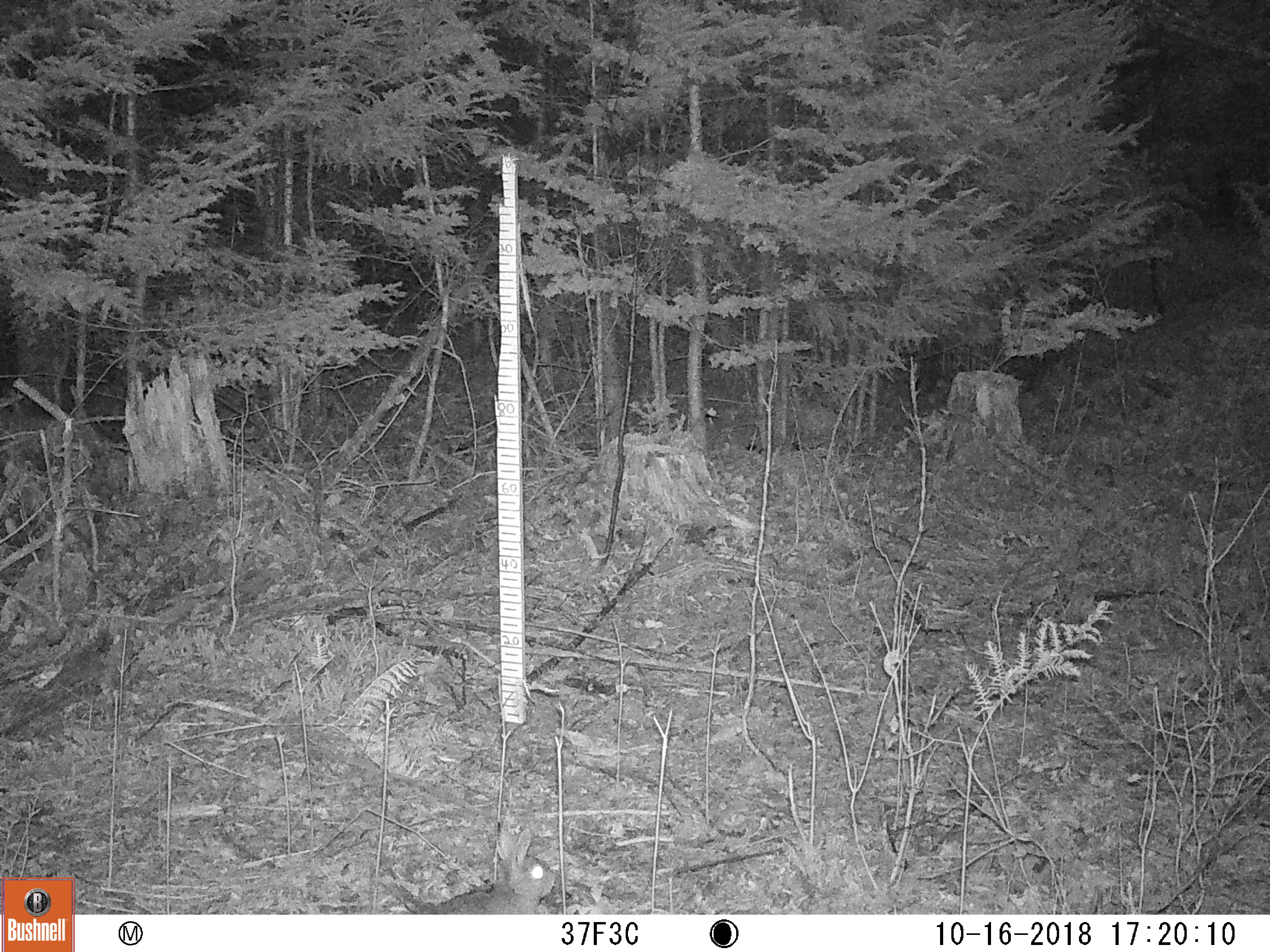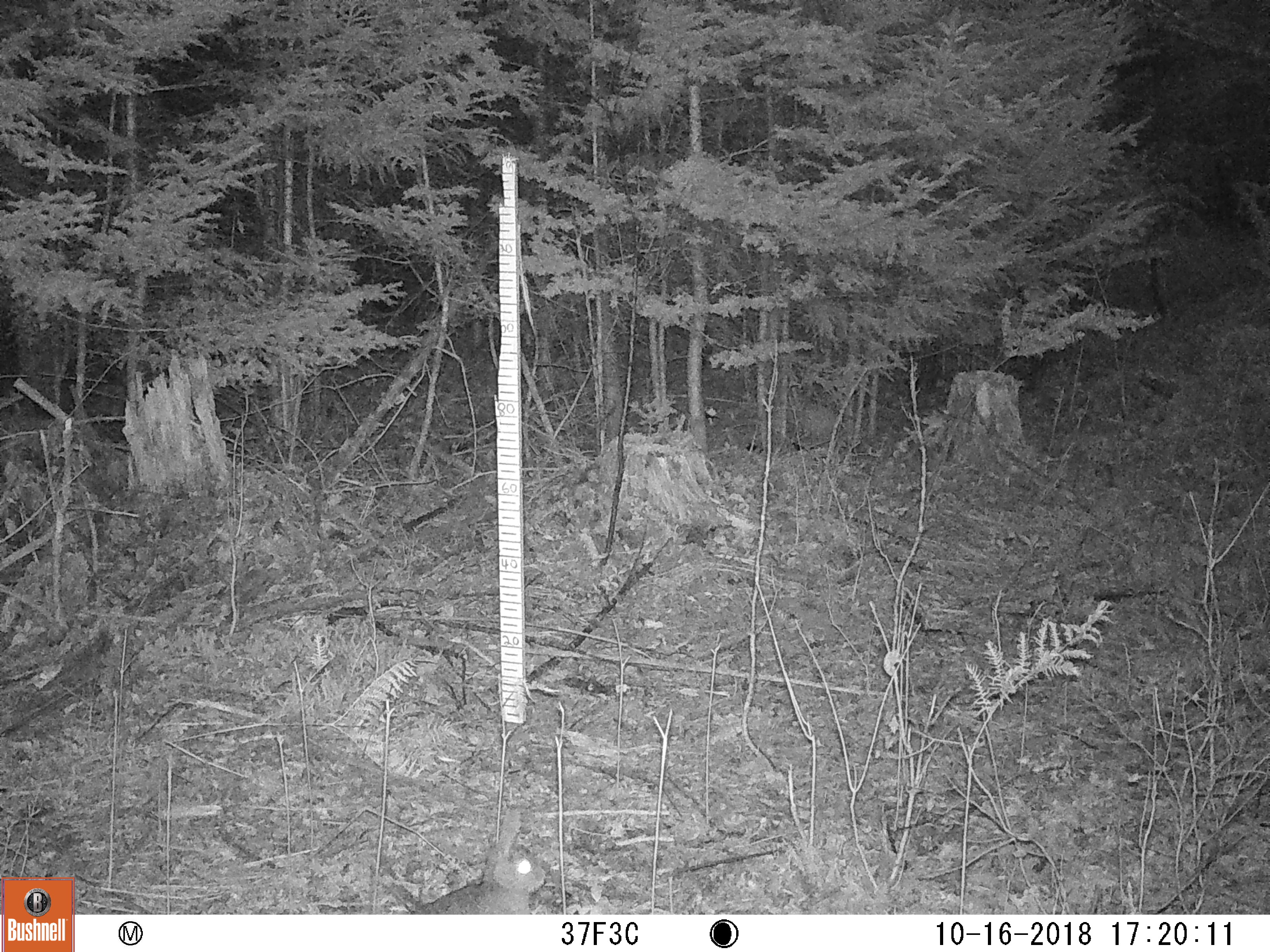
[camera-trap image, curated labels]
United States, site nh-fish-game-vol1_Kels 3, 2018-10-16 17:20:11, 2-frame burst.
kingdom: Animalia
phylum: Chordata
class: Mammalia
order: Lagomorpha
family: Leporidae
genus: Lepus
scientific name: Lepus americanus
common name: snowshoe hare